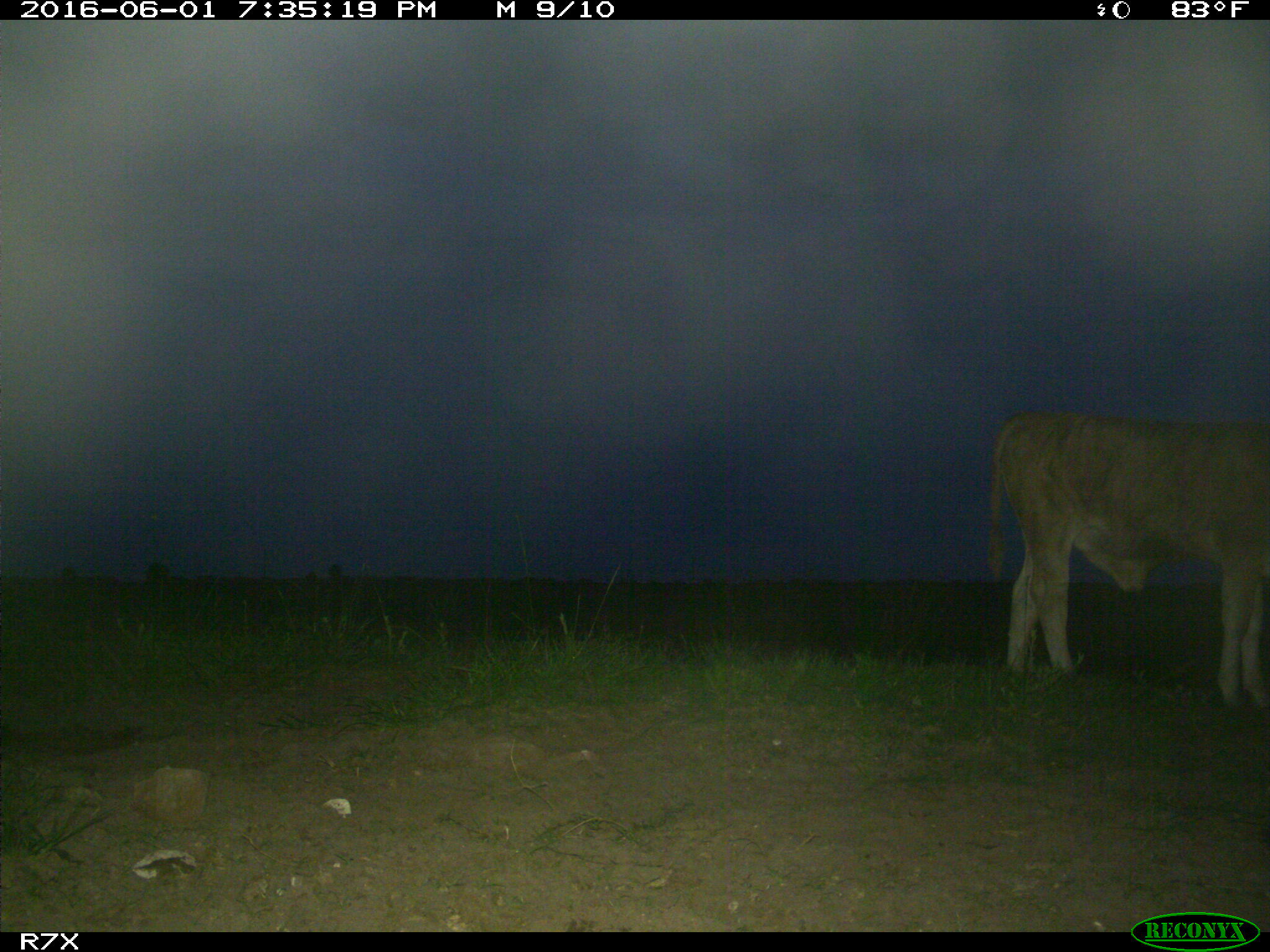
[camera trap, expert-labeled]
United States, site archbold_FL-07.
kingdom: Animalia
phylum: Chordata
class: Mammalia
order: Artiodactyla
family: Bovidae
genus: Bos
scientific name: Bos taurus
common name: domestic cow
Bos taurus (domestic cow).